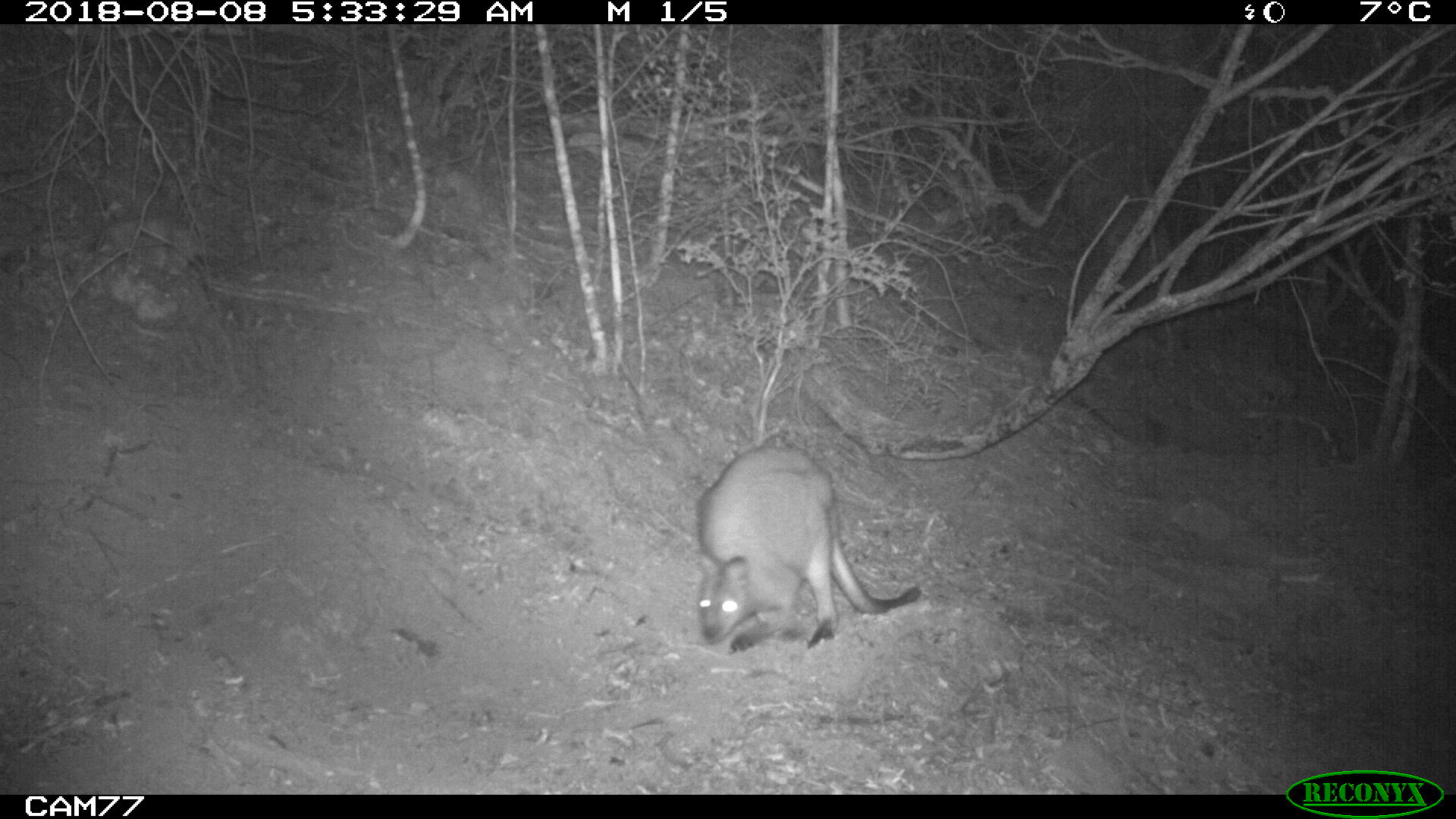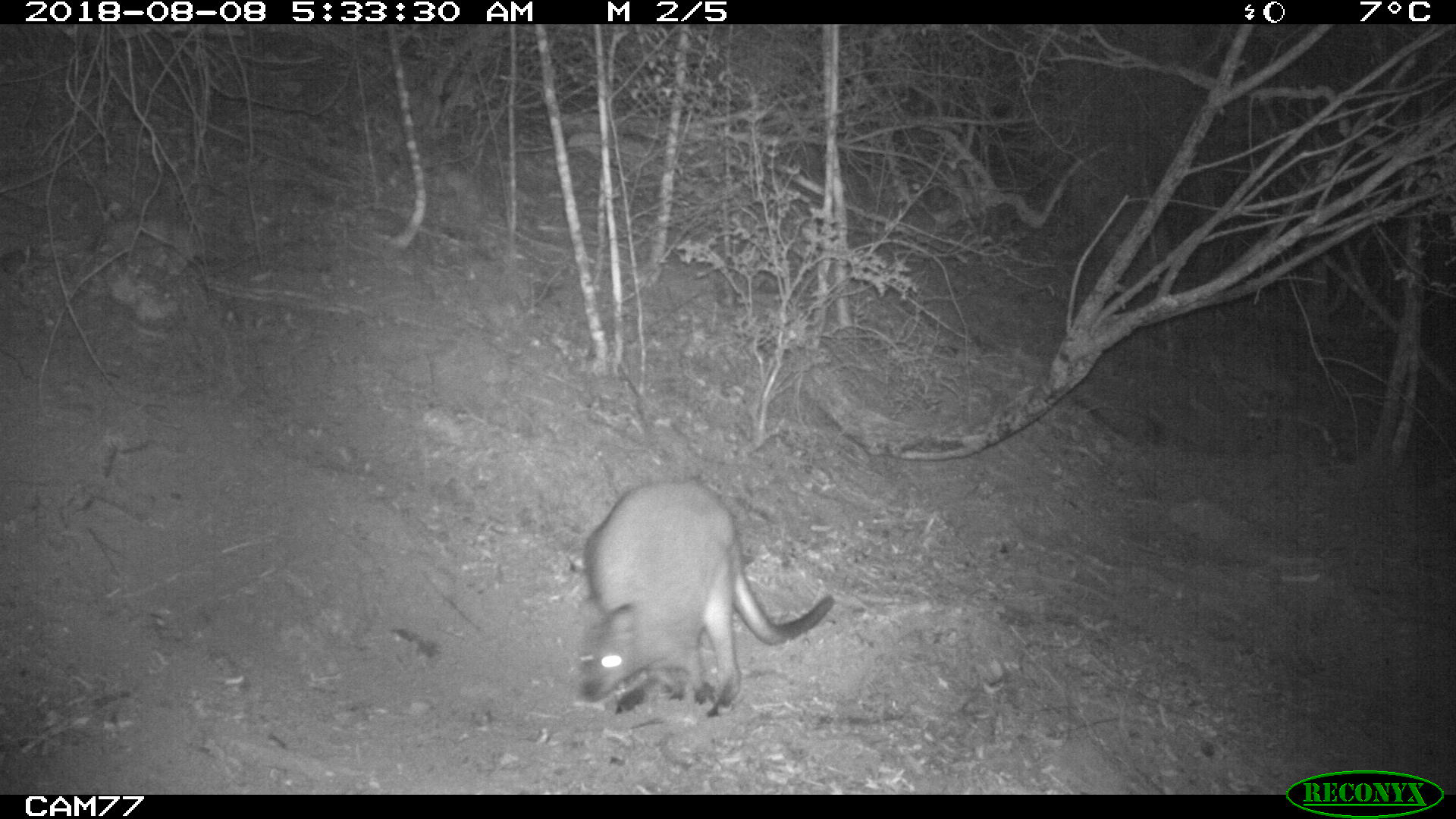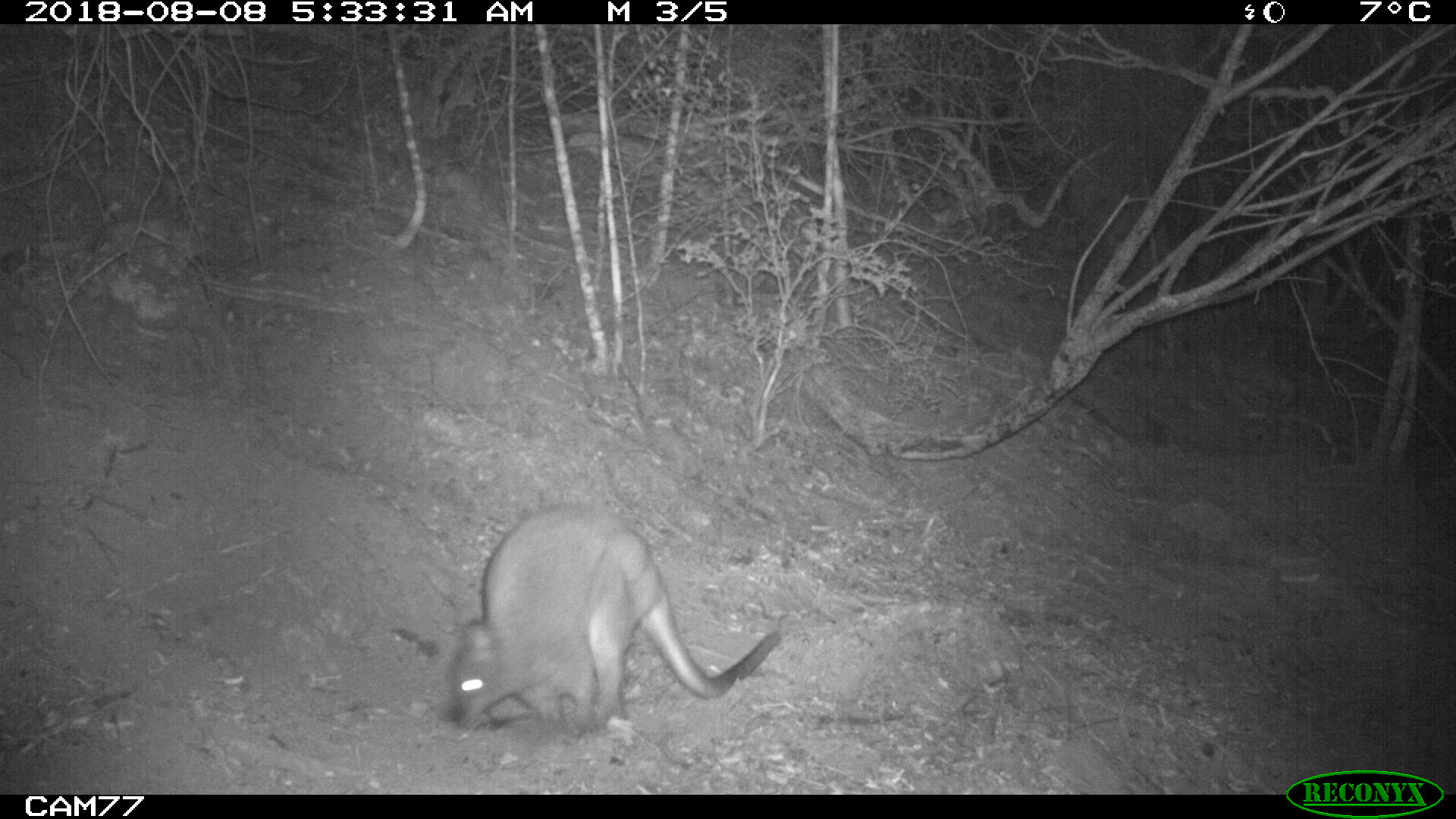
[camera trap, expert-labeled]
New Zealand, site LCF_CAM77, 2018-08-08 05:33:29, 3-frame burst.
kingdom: Animalia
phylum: Chordata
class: Mammalia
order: Diprotodontia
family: Macropodidae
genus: Notamacropus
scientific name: Notamacropus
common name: wallaby